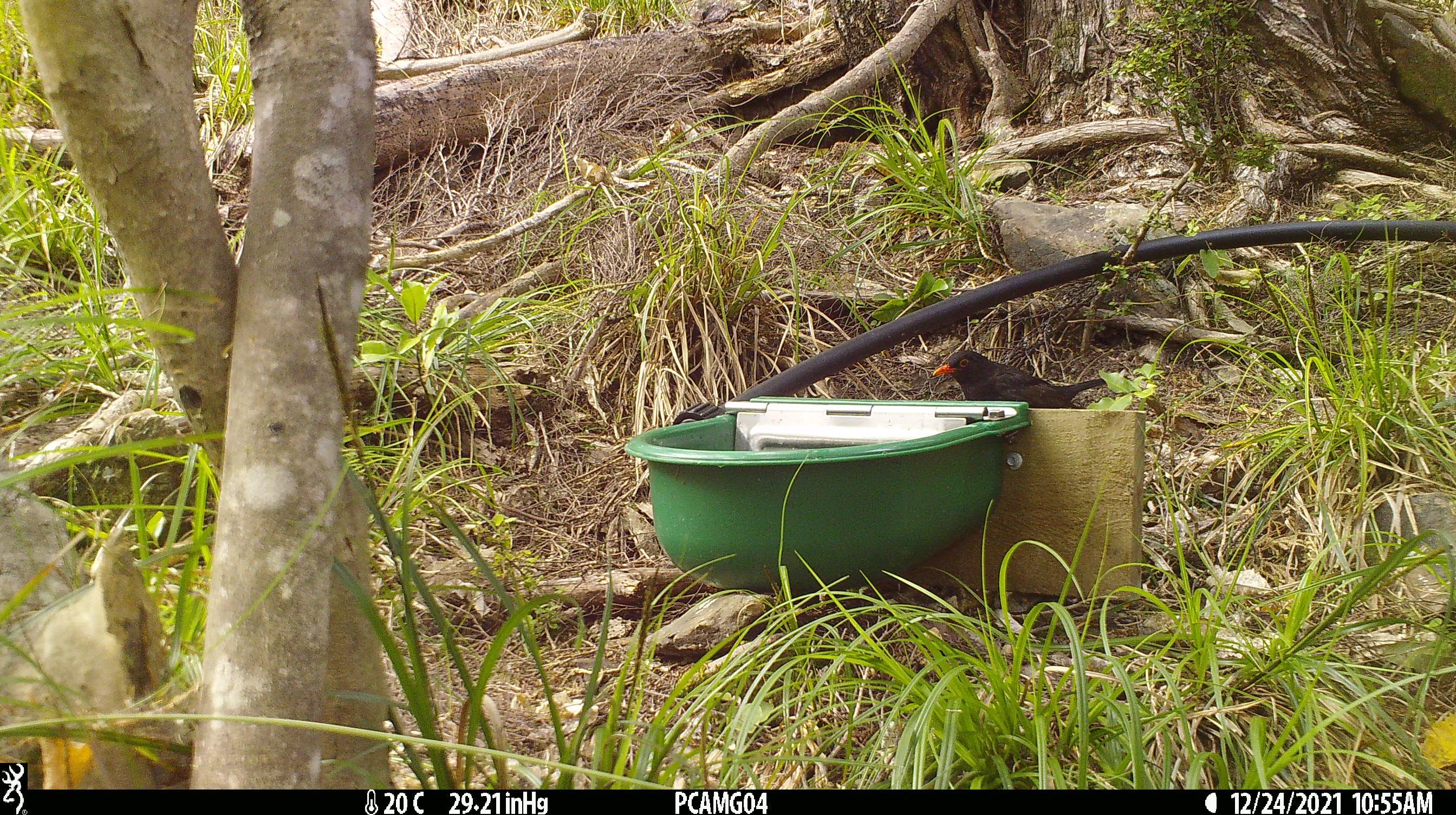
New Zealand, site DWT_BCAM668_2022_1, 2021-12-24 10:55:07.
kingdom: Animalia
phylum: Chordata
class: Aves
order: Passeriformes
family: Turdidae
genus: Turdus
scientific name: Turdus merula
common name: eurasian blackbird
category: blackbird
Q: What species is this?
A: Blackbird (eurasian blackbird) (Turdus merula).